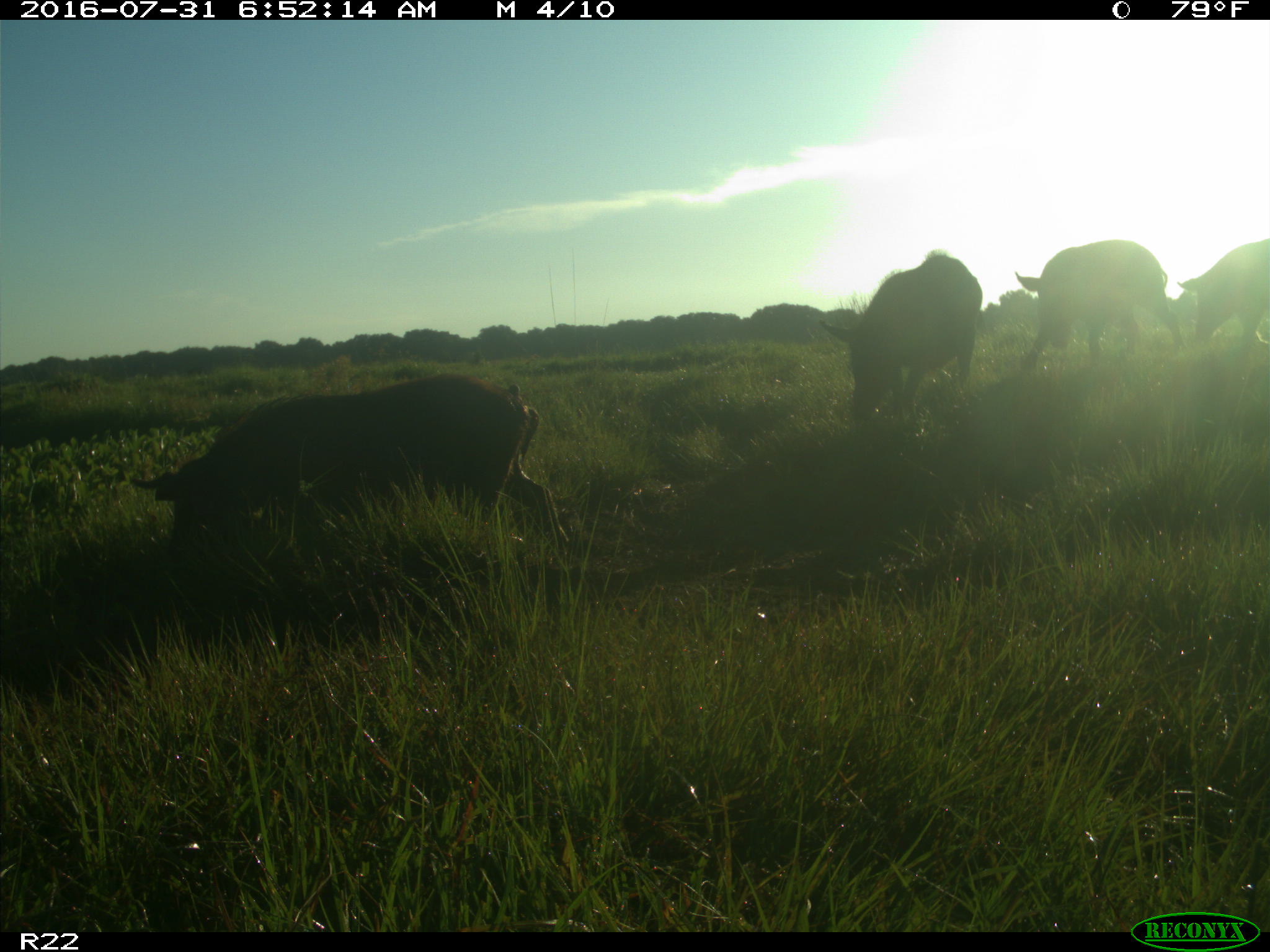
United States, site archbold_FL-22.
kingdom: Animalia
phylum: Chordata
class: Mammalia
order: Artiodactyla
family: Suidae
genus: Sus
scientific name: Sus scrofa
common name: wild boar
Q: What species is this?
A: Sus scrofa (wild boar).